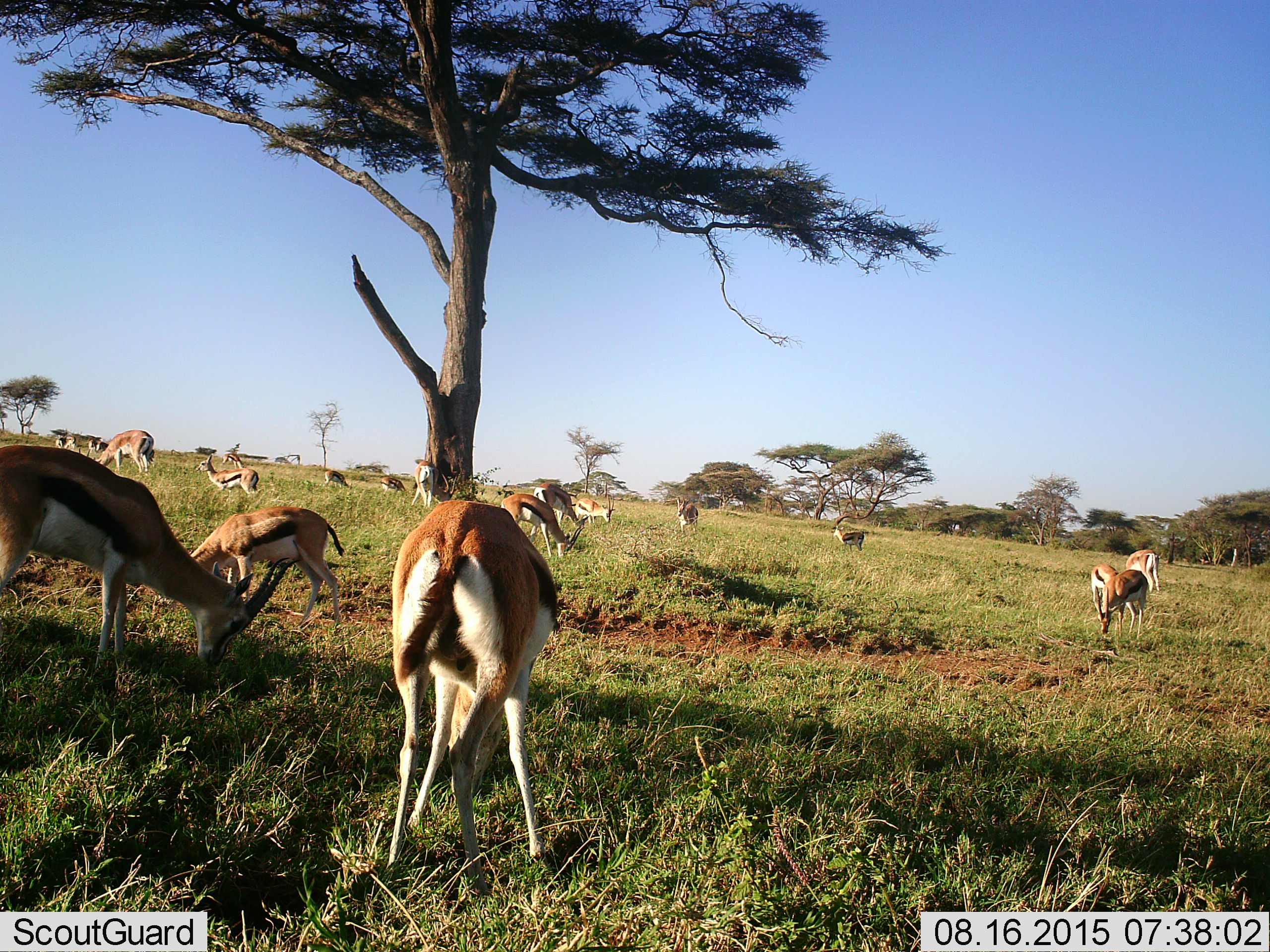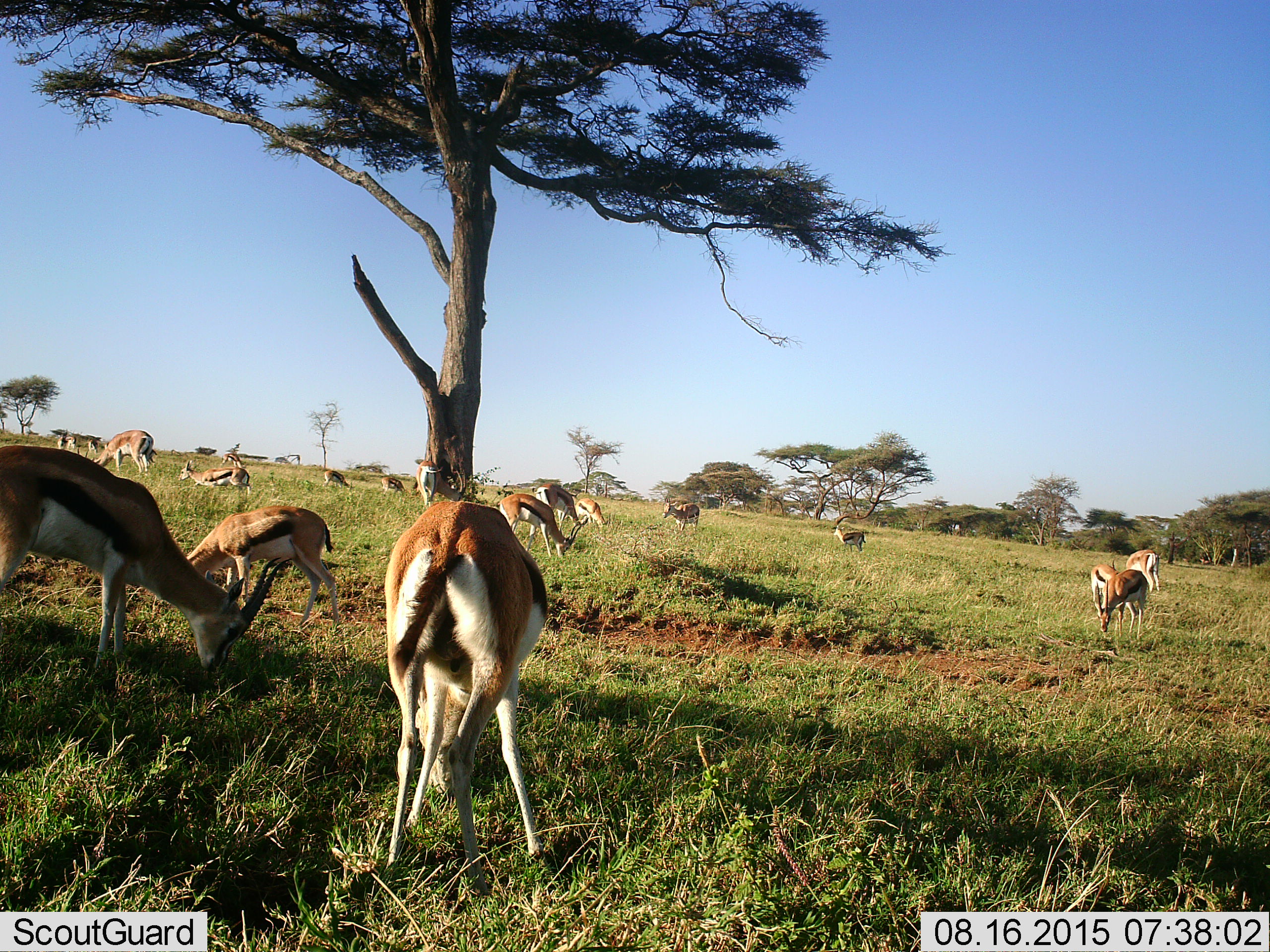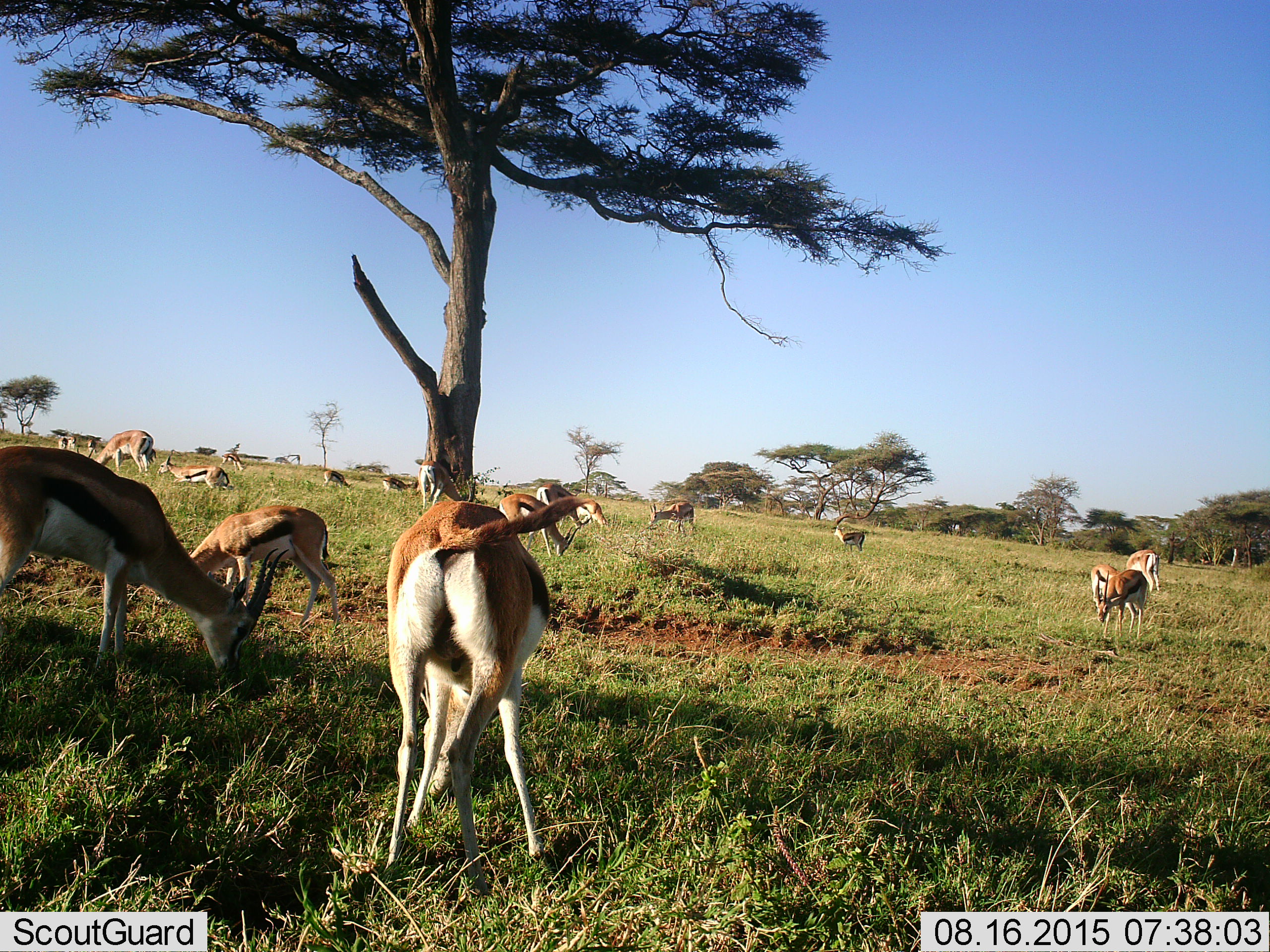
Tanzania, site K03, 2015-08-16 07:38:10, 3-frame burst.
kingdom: Animalia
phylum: Chordata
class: Mammalia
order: Artiodactyla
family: Bovidae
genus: Eudorcas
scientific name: Eudorcas thomsonii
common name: thomson's gazelle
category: gazellethomsons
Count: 11-50.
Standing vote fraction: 70%.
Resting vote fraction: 10%.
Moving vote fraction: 60%.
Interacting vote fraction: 10%.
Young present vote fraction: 10%.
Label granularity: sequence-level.